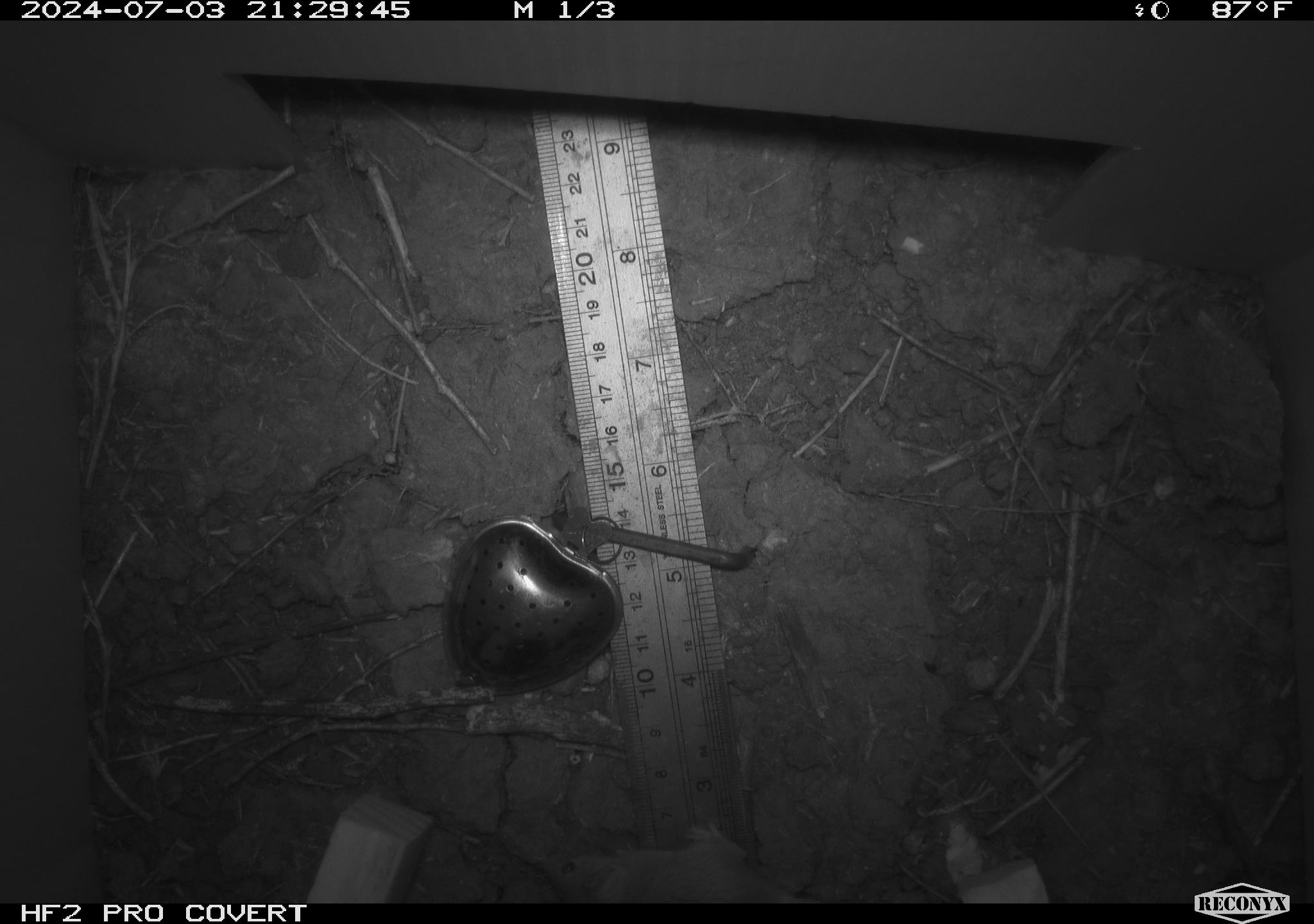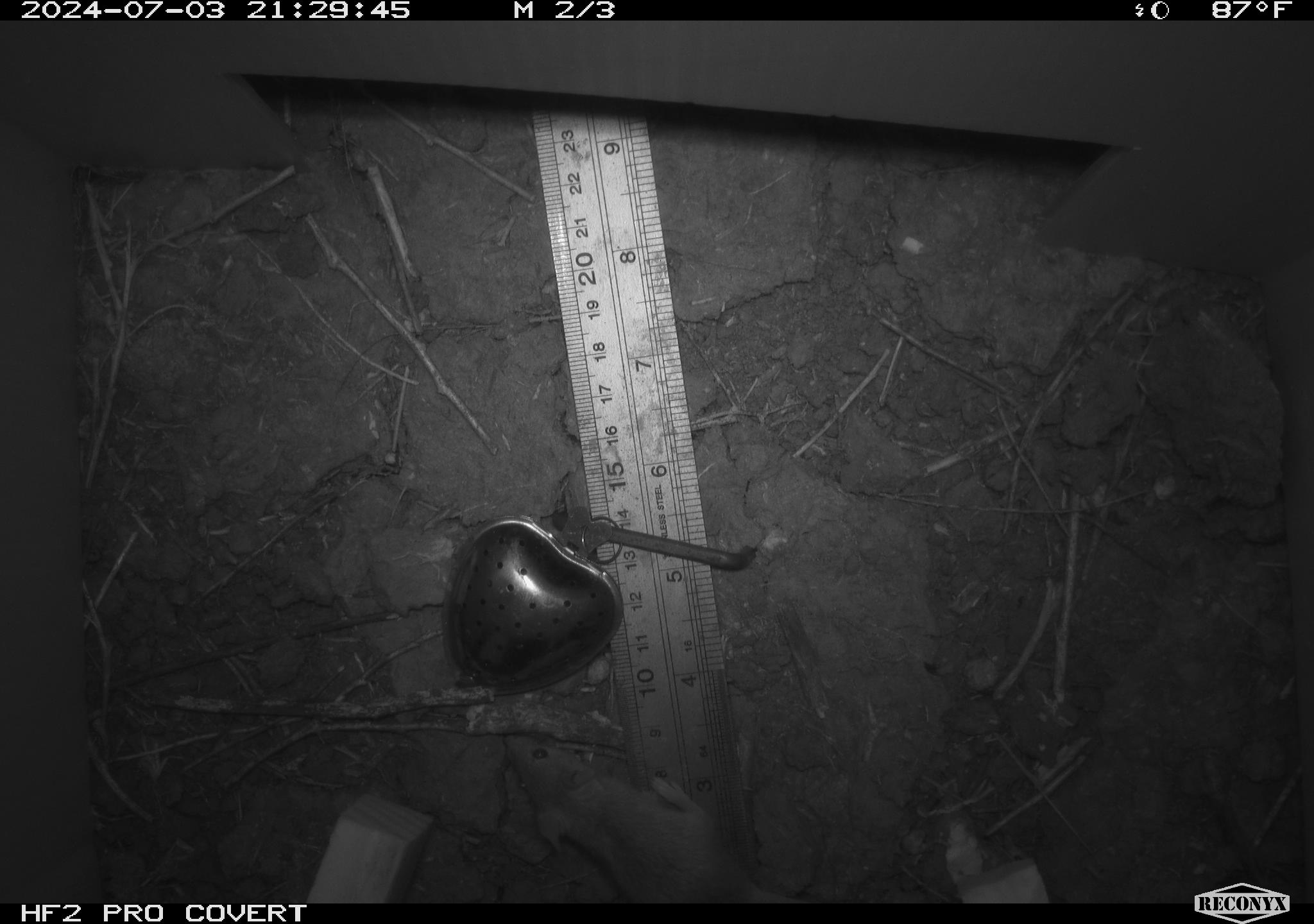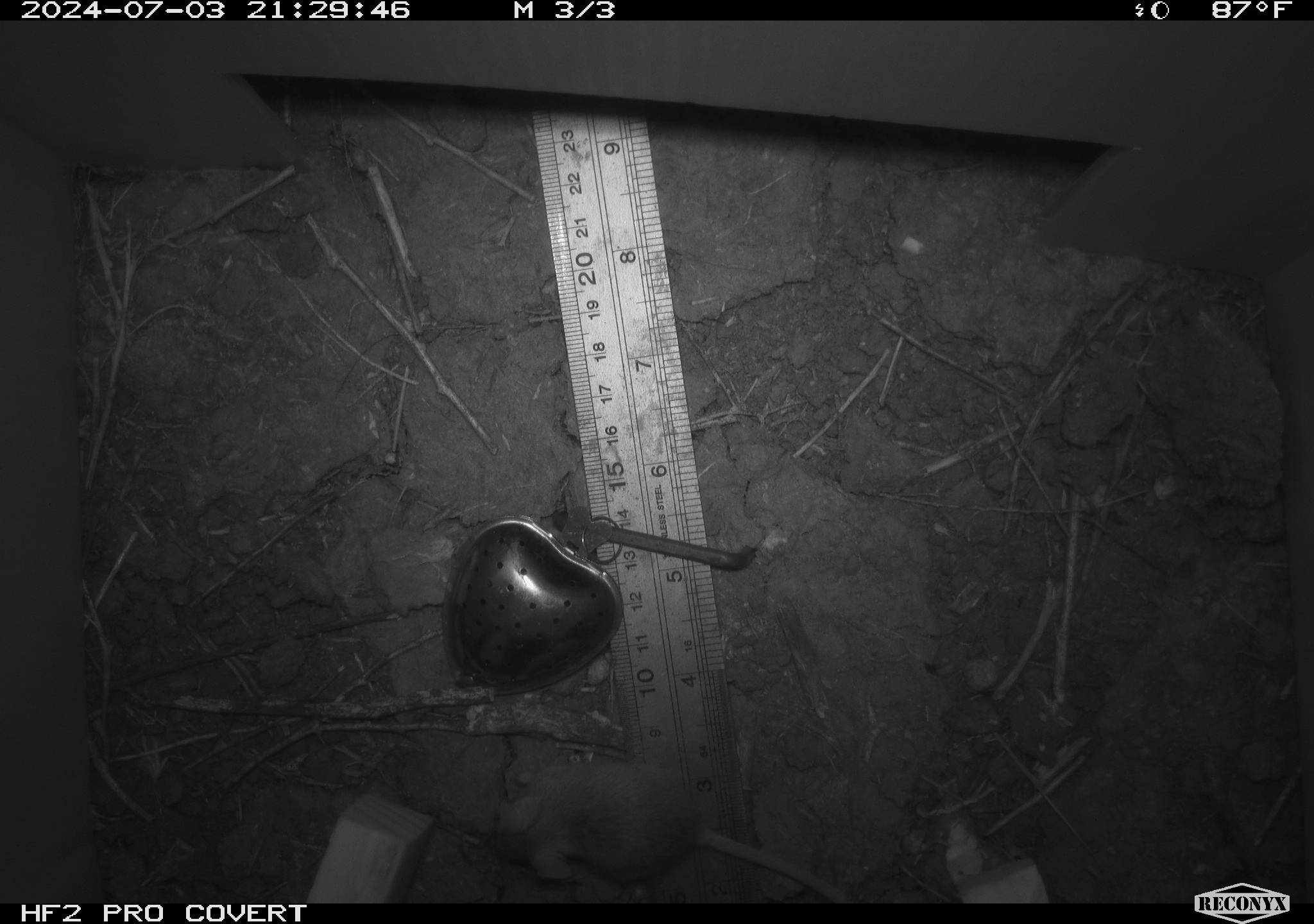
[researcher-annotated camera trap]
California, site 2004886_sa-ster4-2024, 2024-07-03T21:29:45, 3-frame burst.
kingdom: Animalia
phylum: Chordata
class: Mammalia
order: Rodentia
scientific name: Rodentia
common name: mouse species